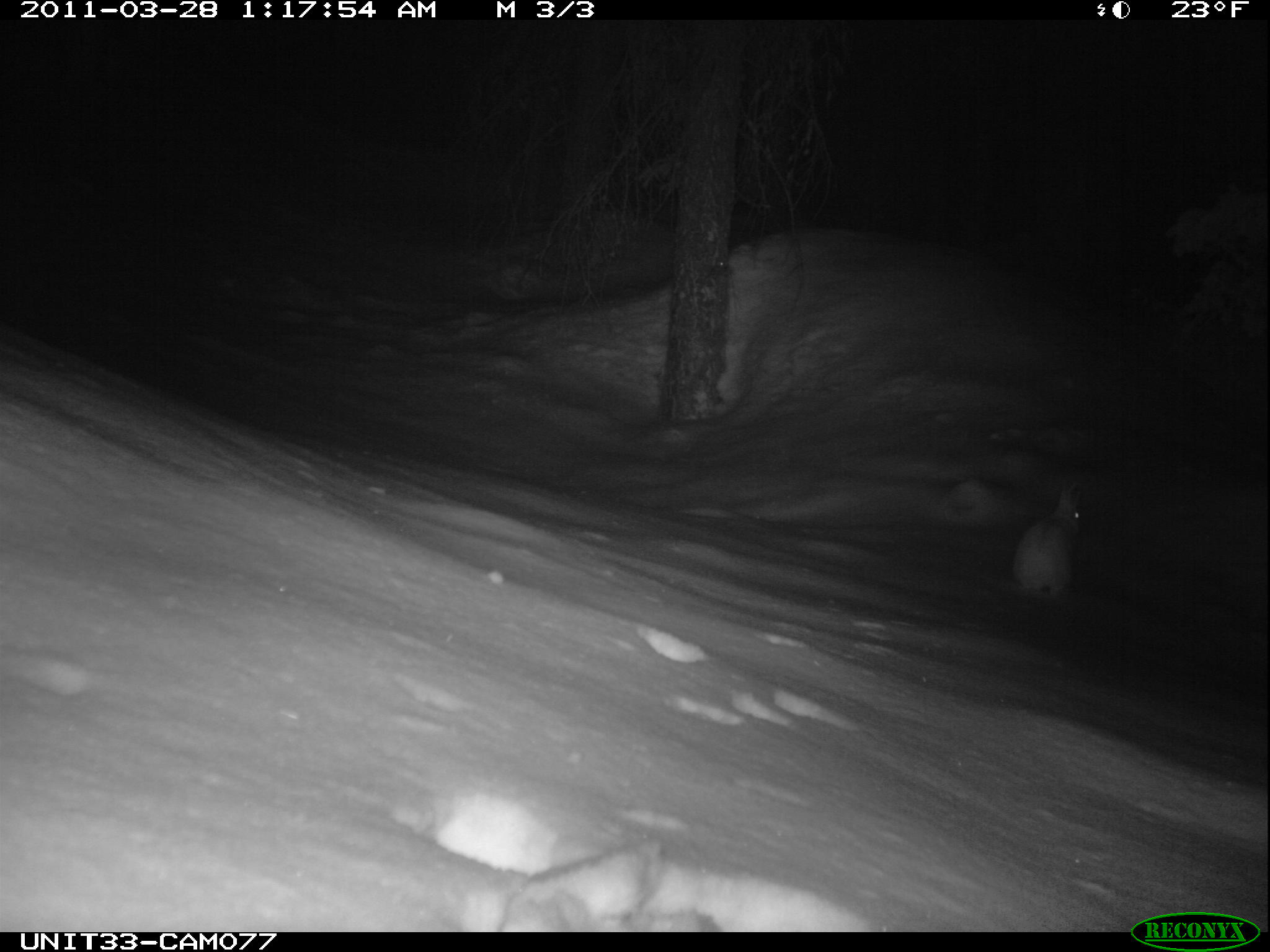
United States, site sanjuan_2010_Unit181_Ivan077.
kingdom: Animalia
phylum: Chordata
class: Mammalia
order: Lagomorpha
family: Leporidae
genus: Lepus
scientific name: Lepus americanus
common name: snowshoe hare